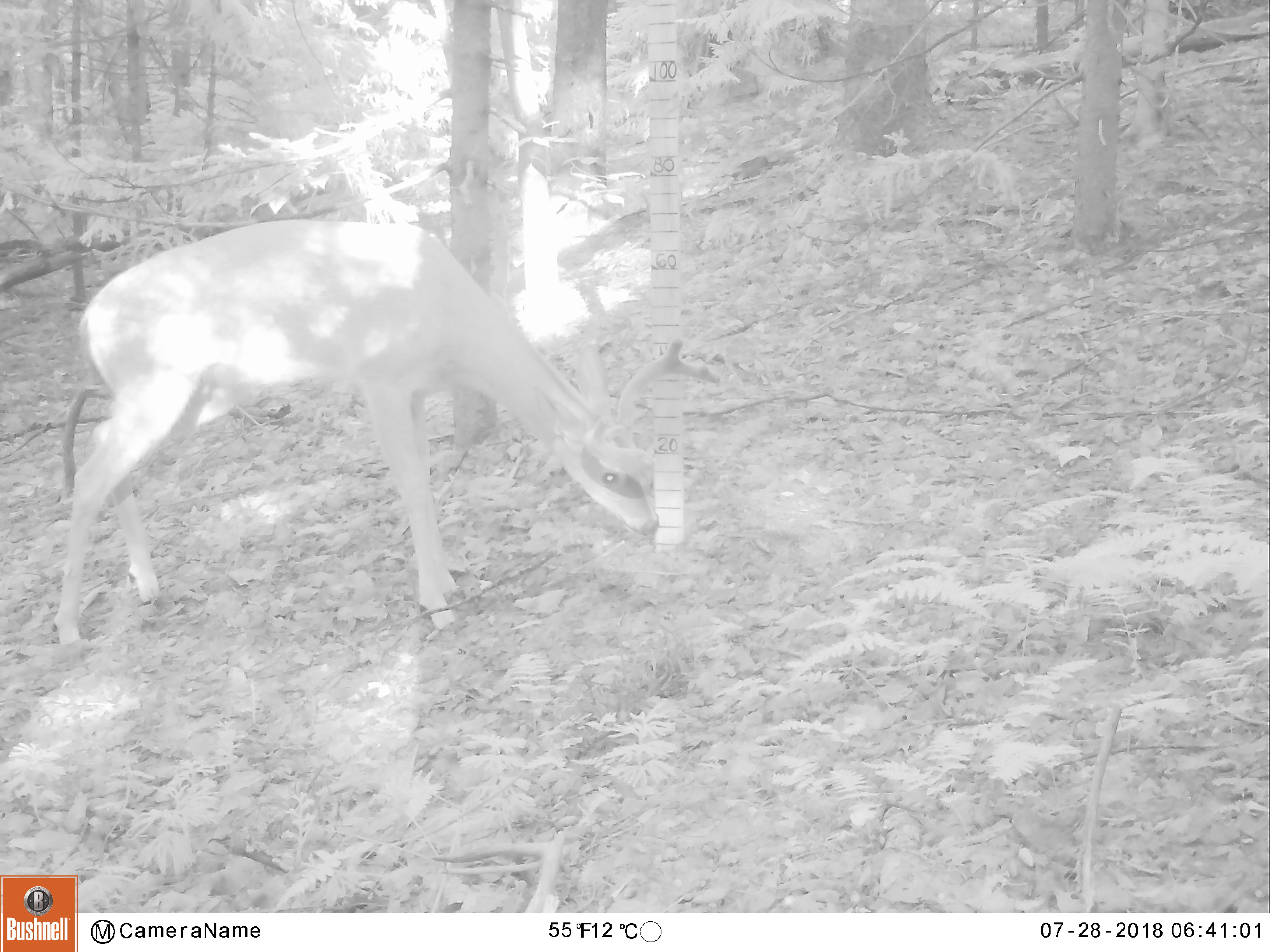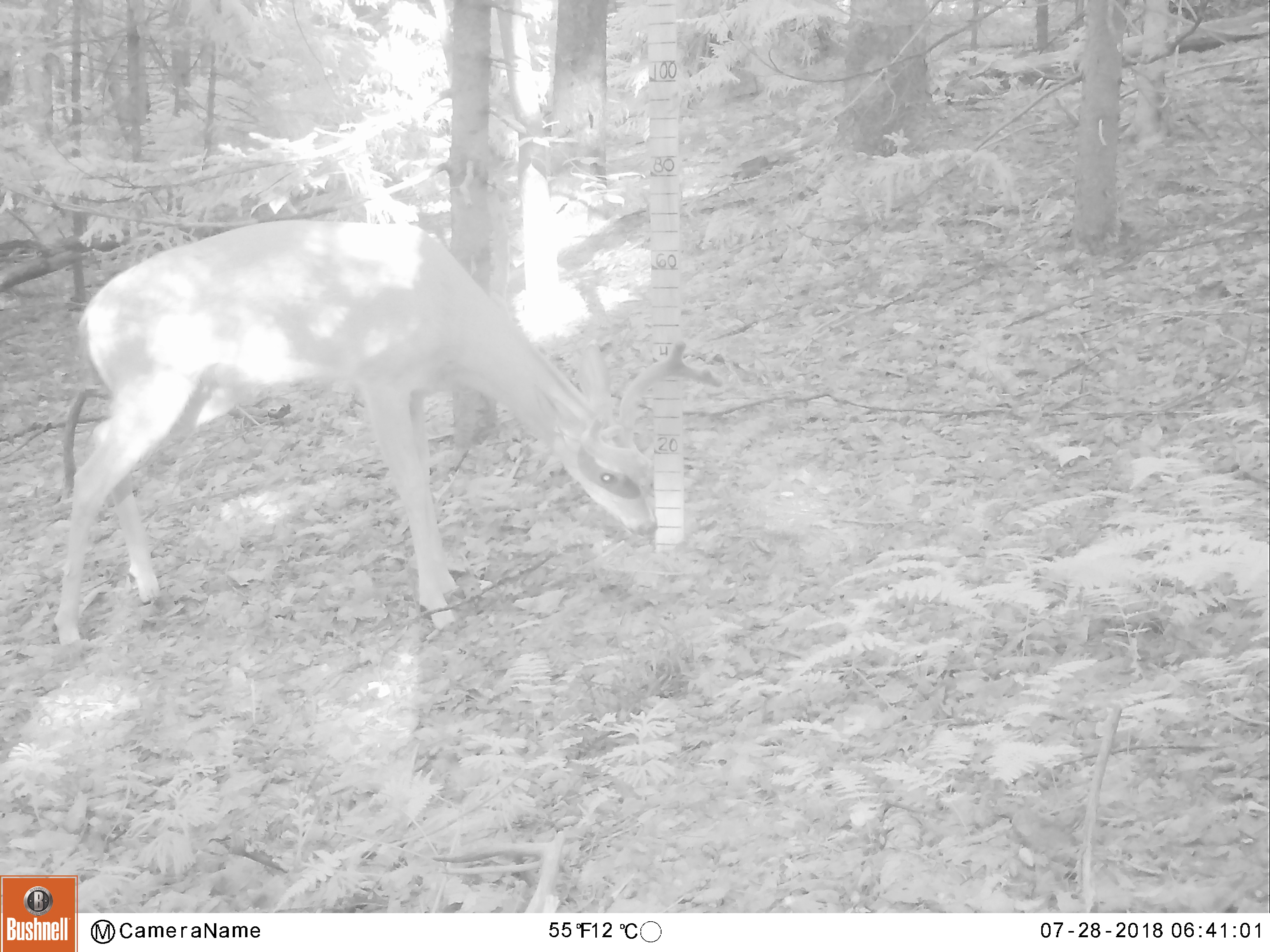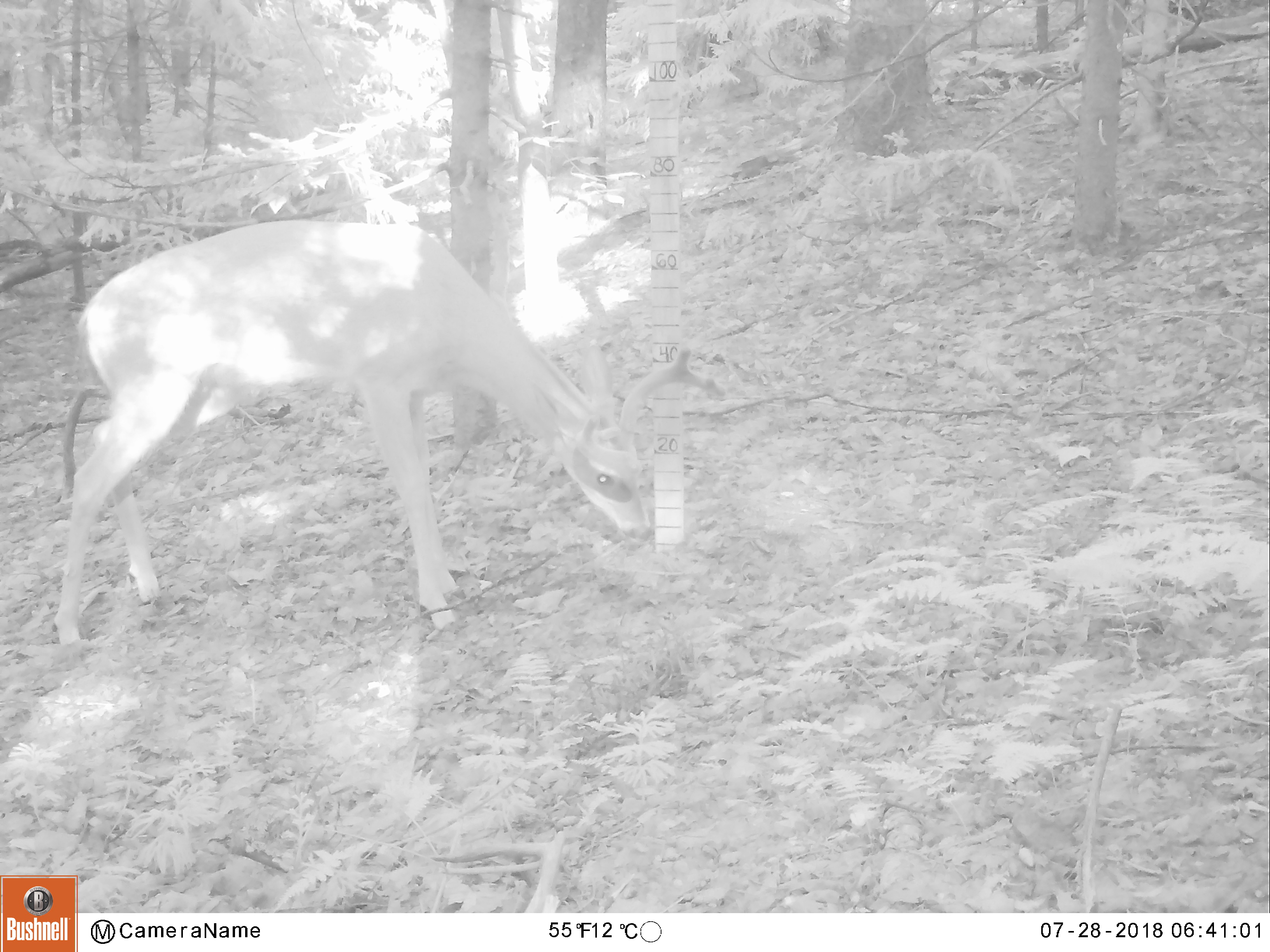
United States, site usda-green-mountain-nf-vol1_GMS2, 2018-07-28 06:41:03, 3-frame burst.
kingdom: Animalia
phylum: Chordata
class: Mammalia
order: Artiodactyla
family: Cervidae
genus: Odocoileus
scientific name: Odocoileus virginianus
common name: white-tailed deer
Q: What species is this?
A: White-tailed deer (Odocoileus virginianus).